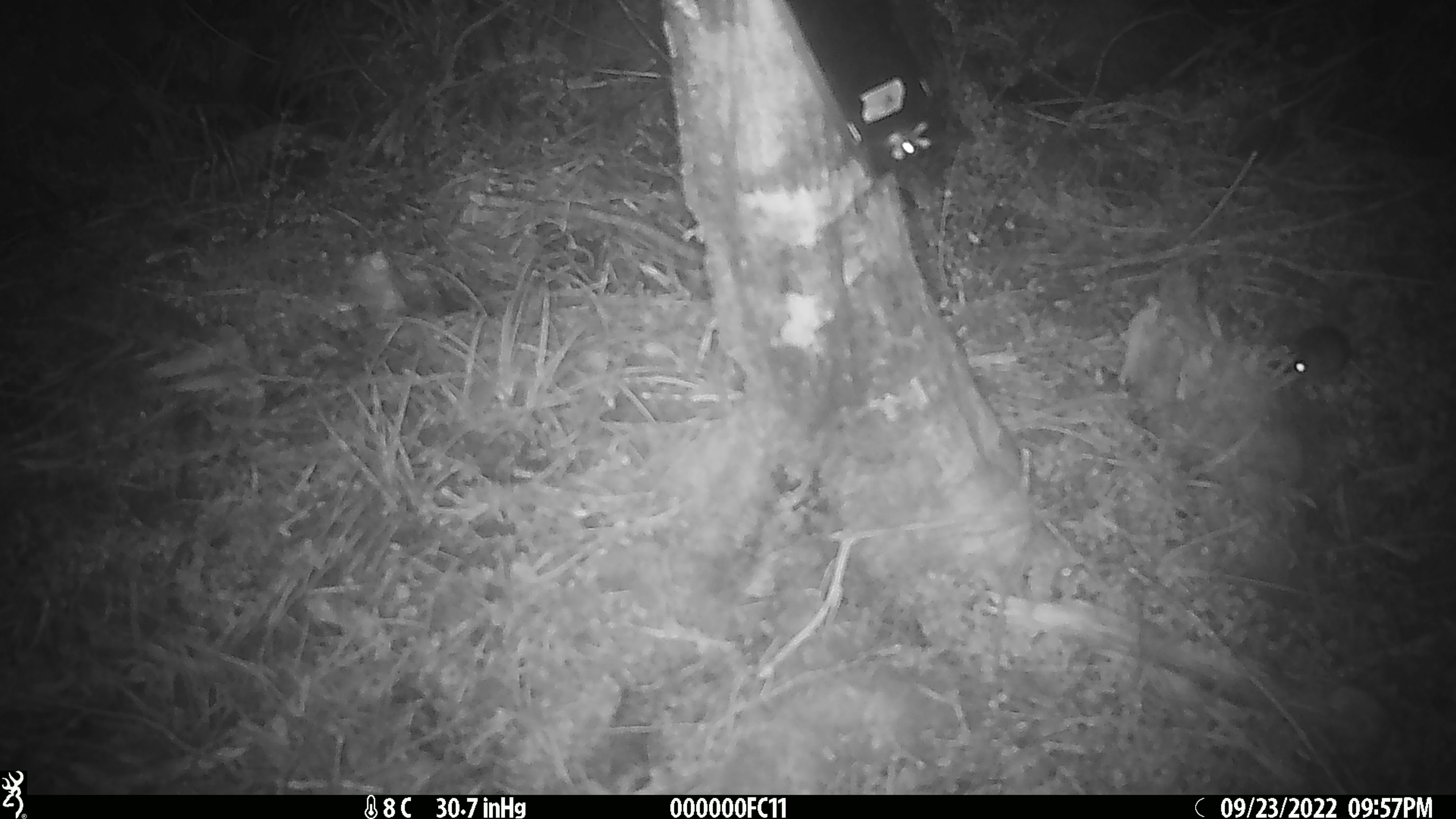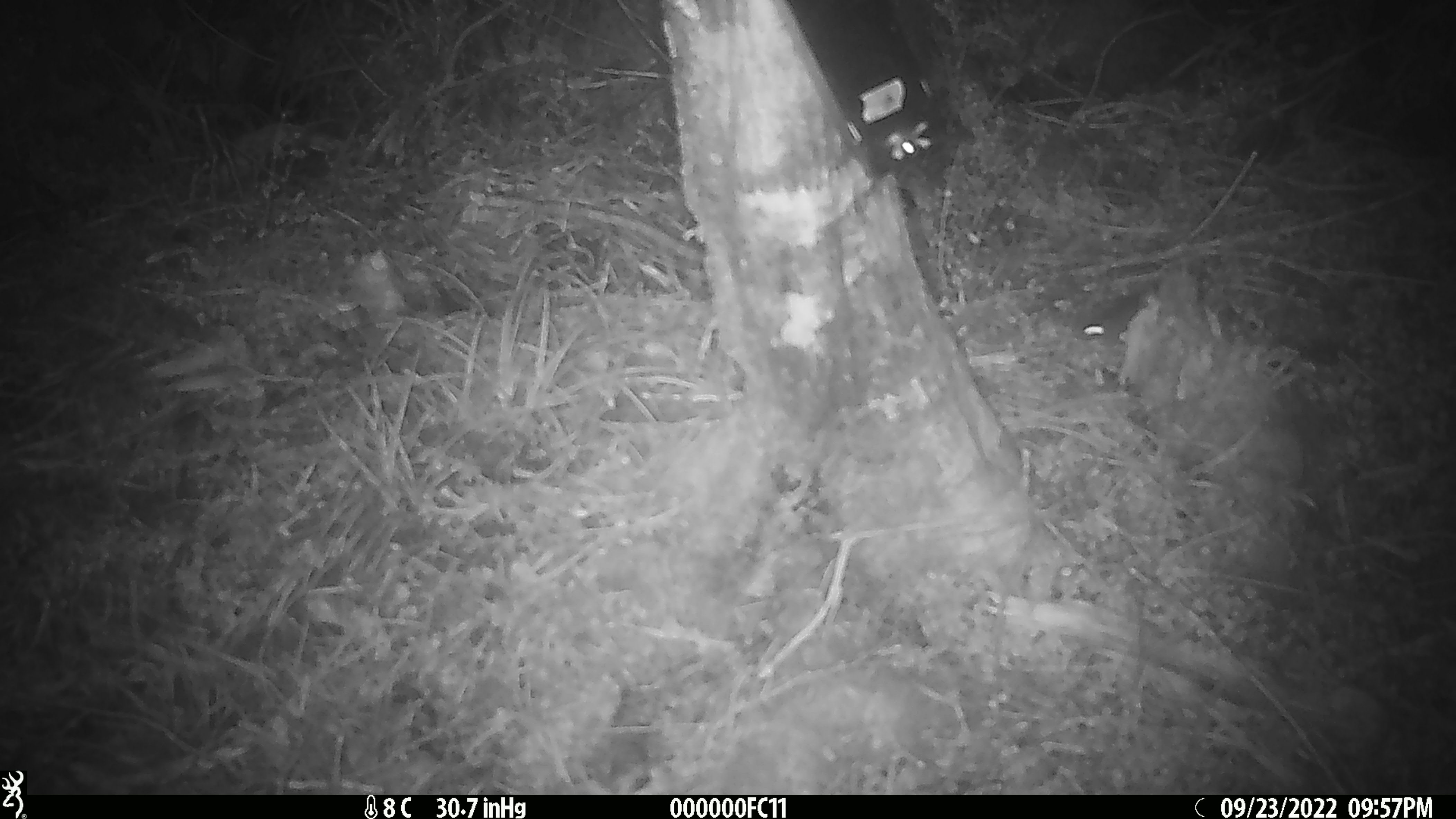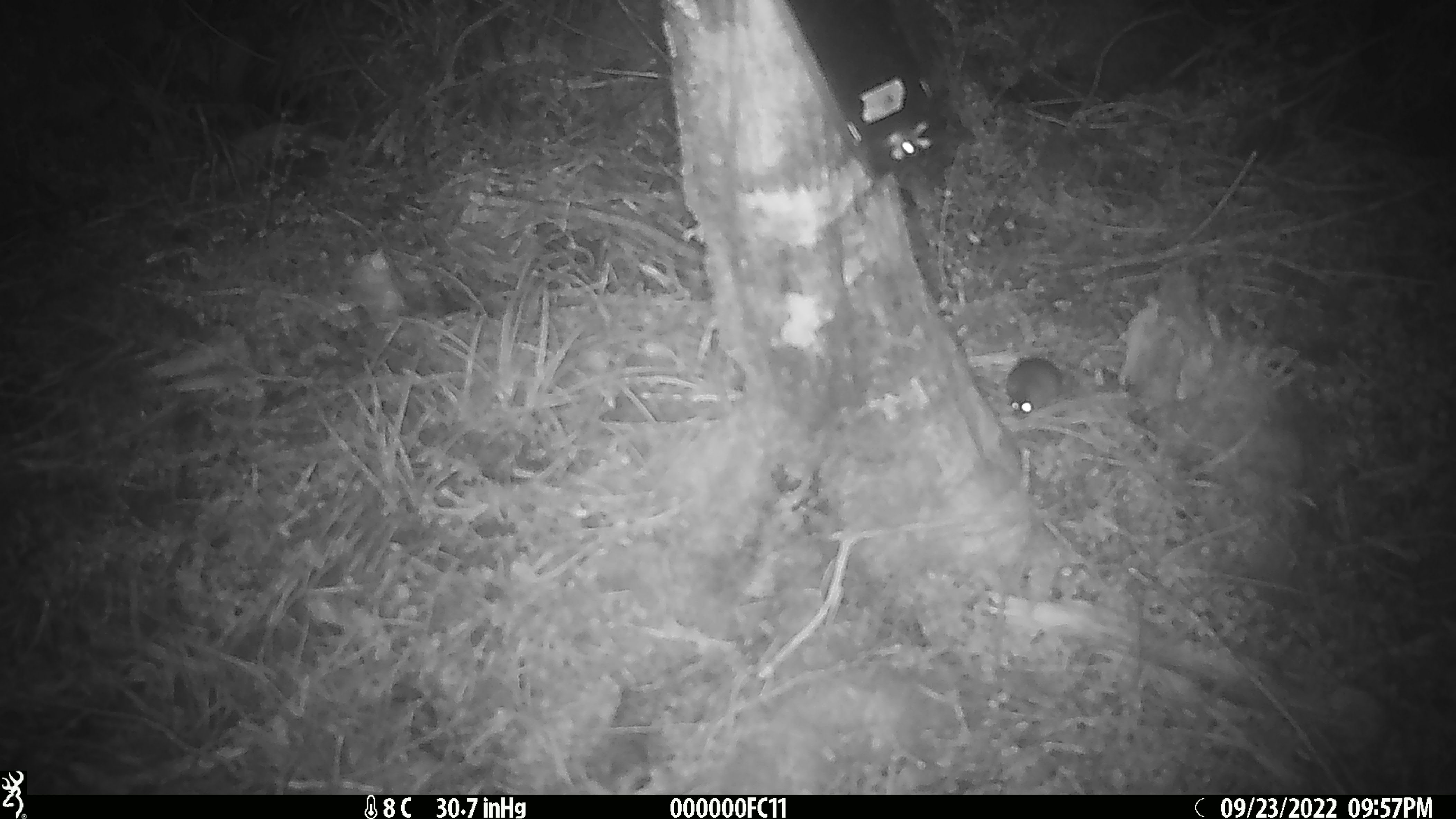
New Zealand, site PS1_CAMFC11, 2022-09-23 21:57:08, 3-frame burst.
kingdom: Animalia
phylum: Chordata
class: Mammalia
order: Rodentia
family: Muridae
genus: Mus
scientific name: Mus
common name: mouse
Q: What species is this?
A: Mouse (Mus).